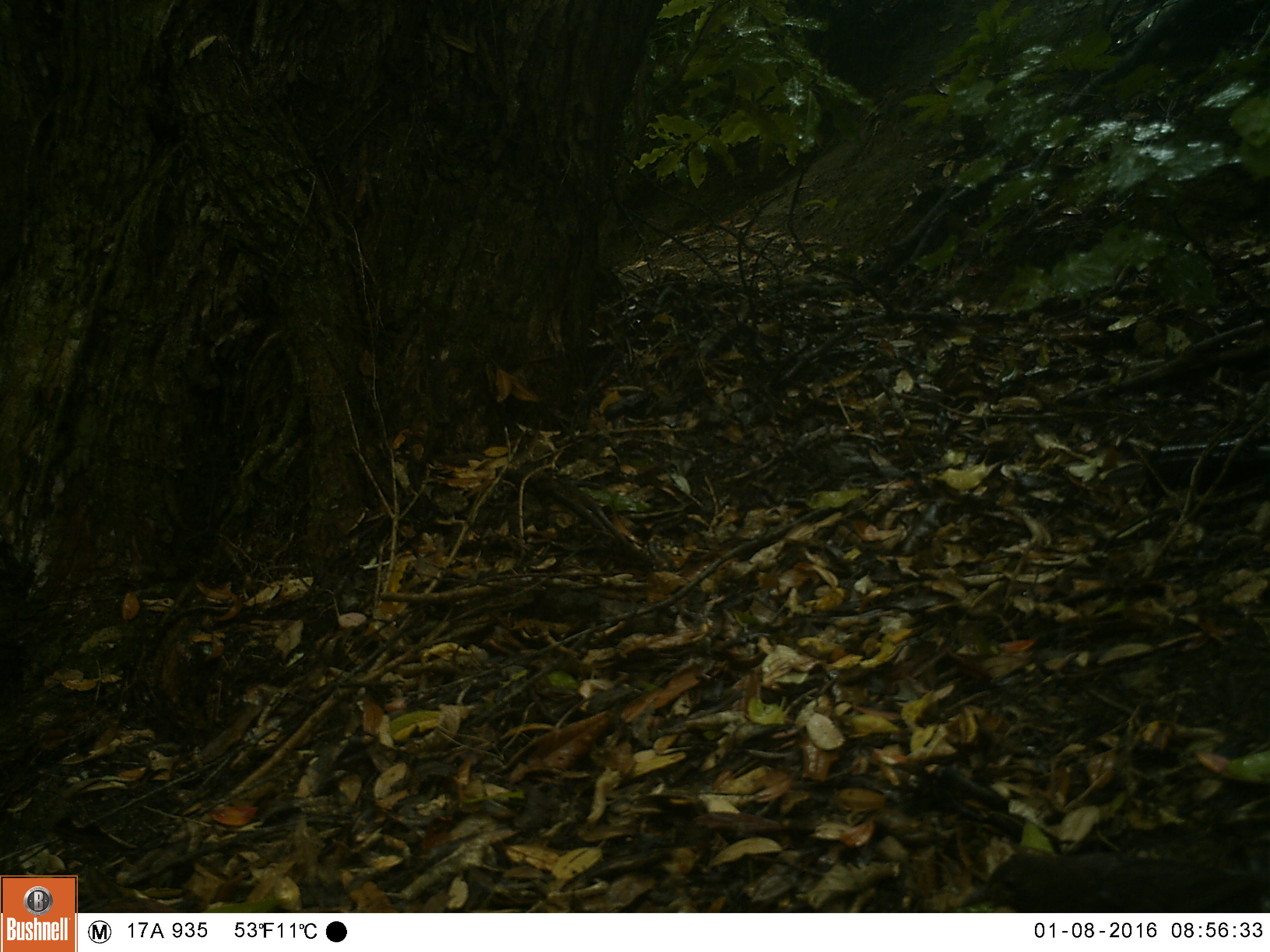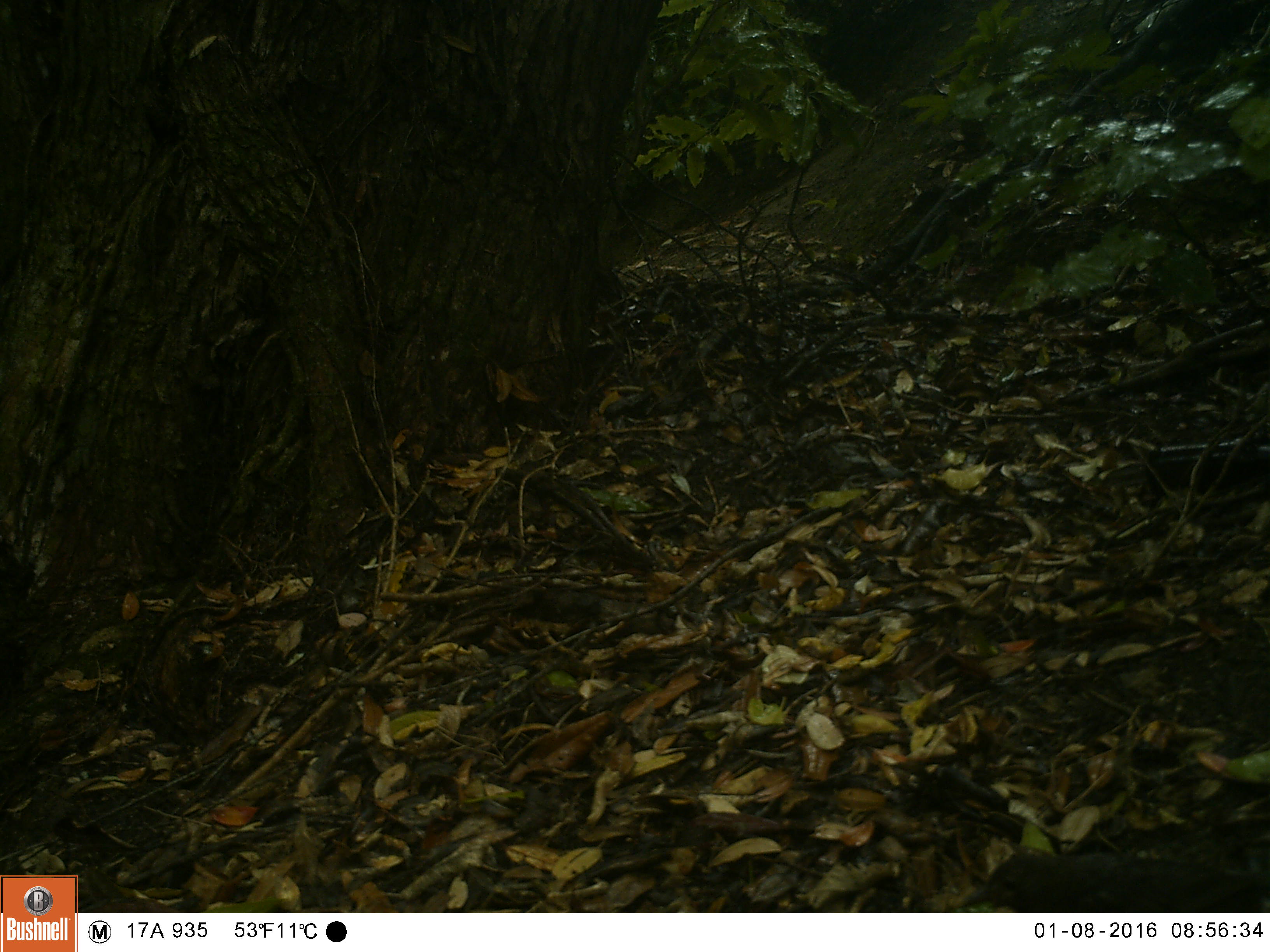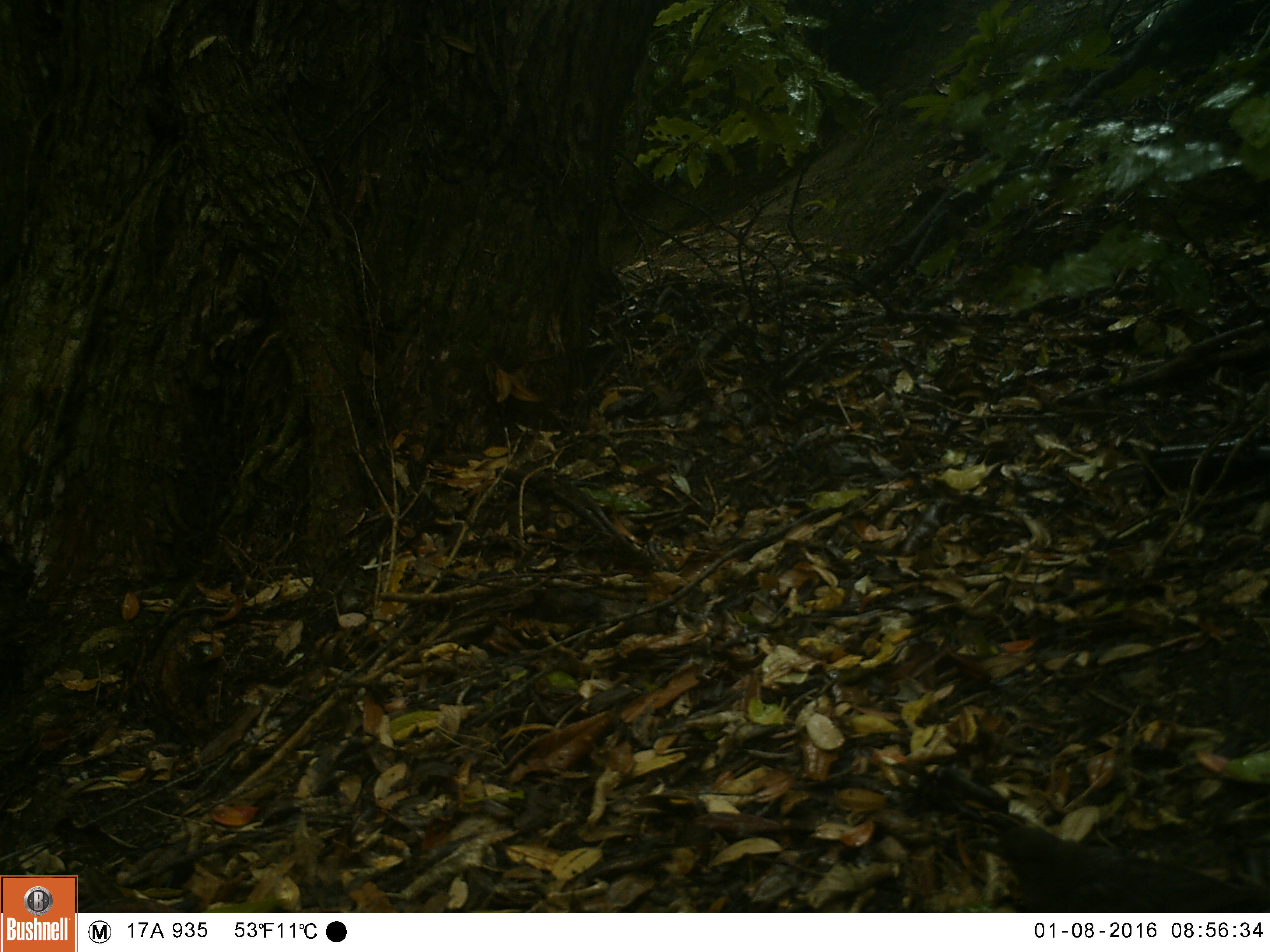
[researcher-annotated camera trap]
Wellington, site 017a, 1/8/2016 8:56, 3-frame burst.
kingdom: Animalia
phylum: Chordata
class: Aves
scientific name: Aves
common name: bird